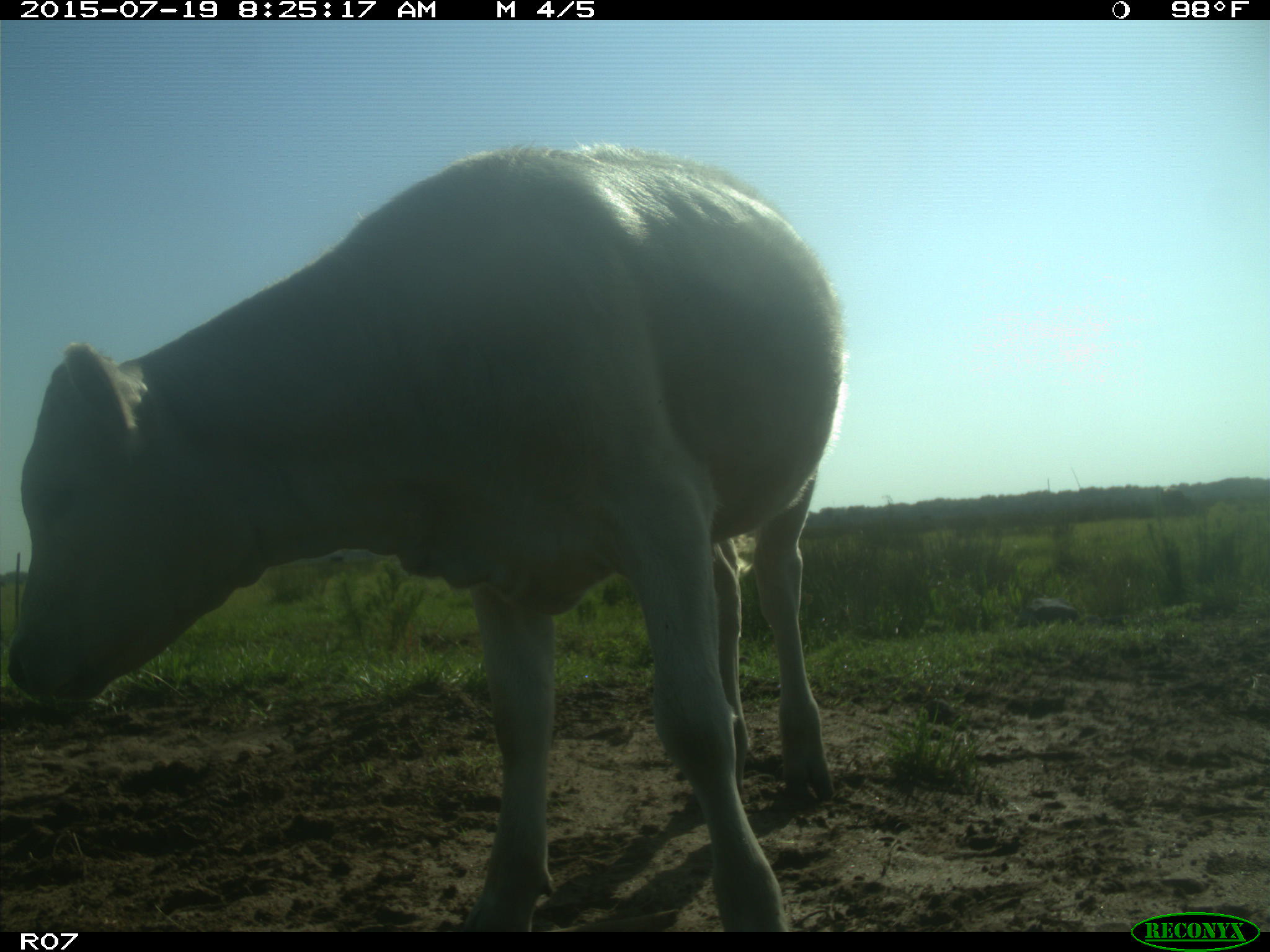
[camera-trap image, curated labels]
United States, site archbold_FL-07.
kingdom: Animalia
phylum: Chordata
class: Mammalia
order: Artiodactyla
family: Bovidae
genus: Bos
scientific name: Bos taurus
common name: domestic cow